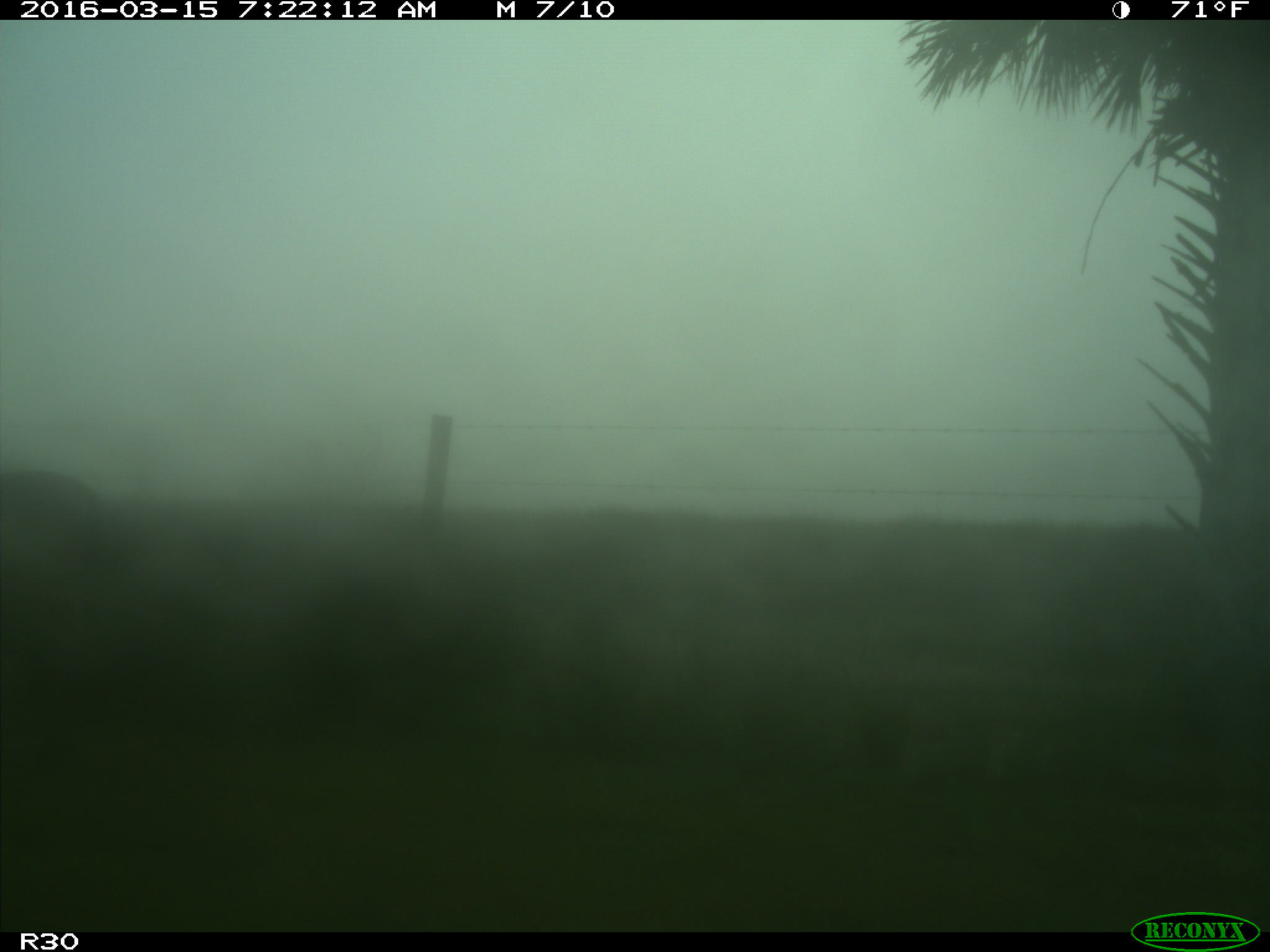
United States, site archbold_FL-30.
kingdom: Animalia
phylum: Chordata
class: Mammalia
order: Artiodactyla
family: Cervidae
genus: Odocoileus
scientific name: Odocoileus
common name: deer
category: unidentified deer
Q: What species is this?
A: Unidentified deer (deer) (Odocoileus).